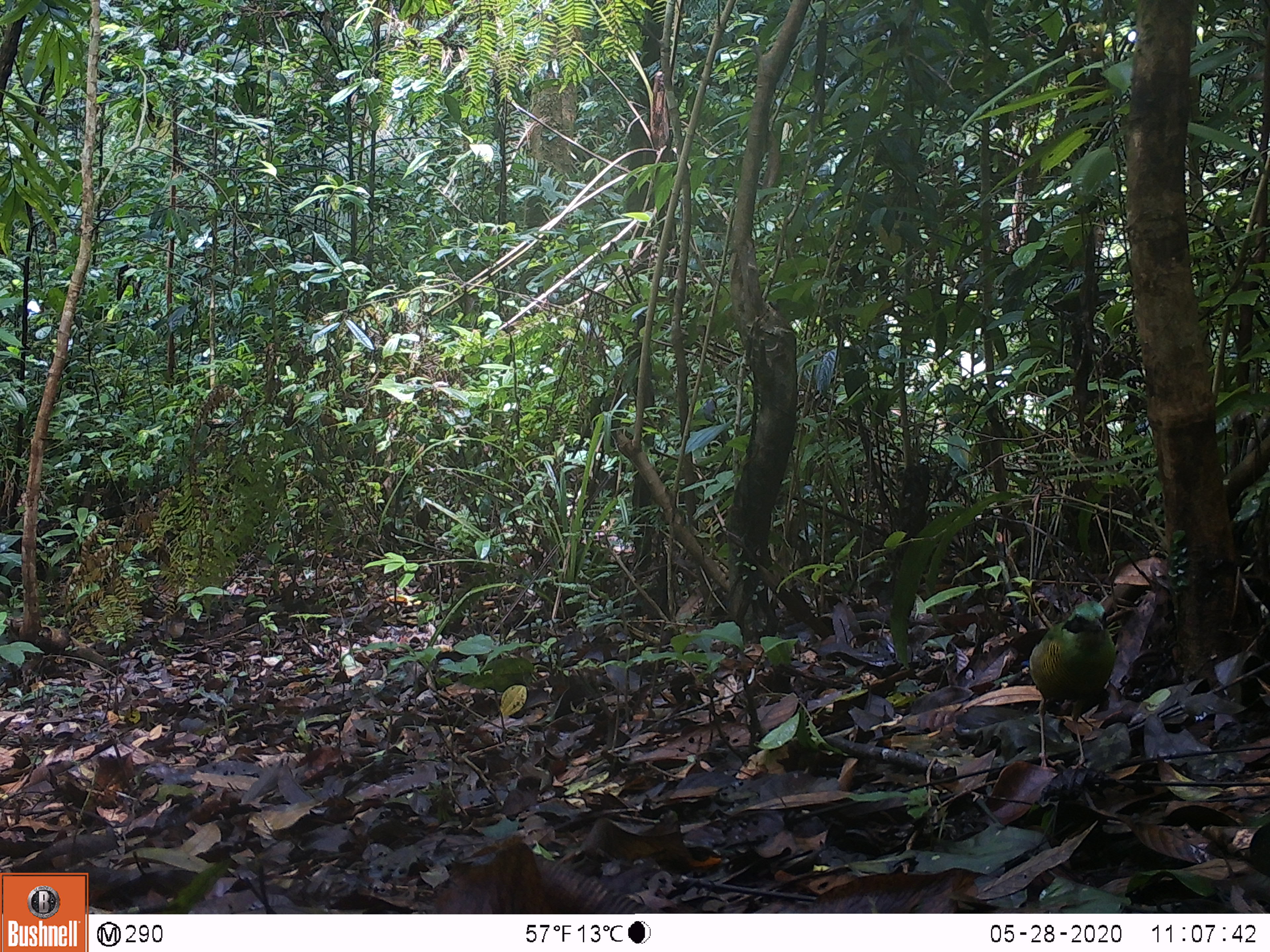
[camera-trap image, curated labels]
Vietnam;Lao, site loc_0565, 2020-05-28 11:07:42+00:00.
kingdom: Animalia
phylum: Chordata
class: Aves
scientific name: Aves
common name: bird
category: unidentified bird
Unidentified bird (bird) (Aves). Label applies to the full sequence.